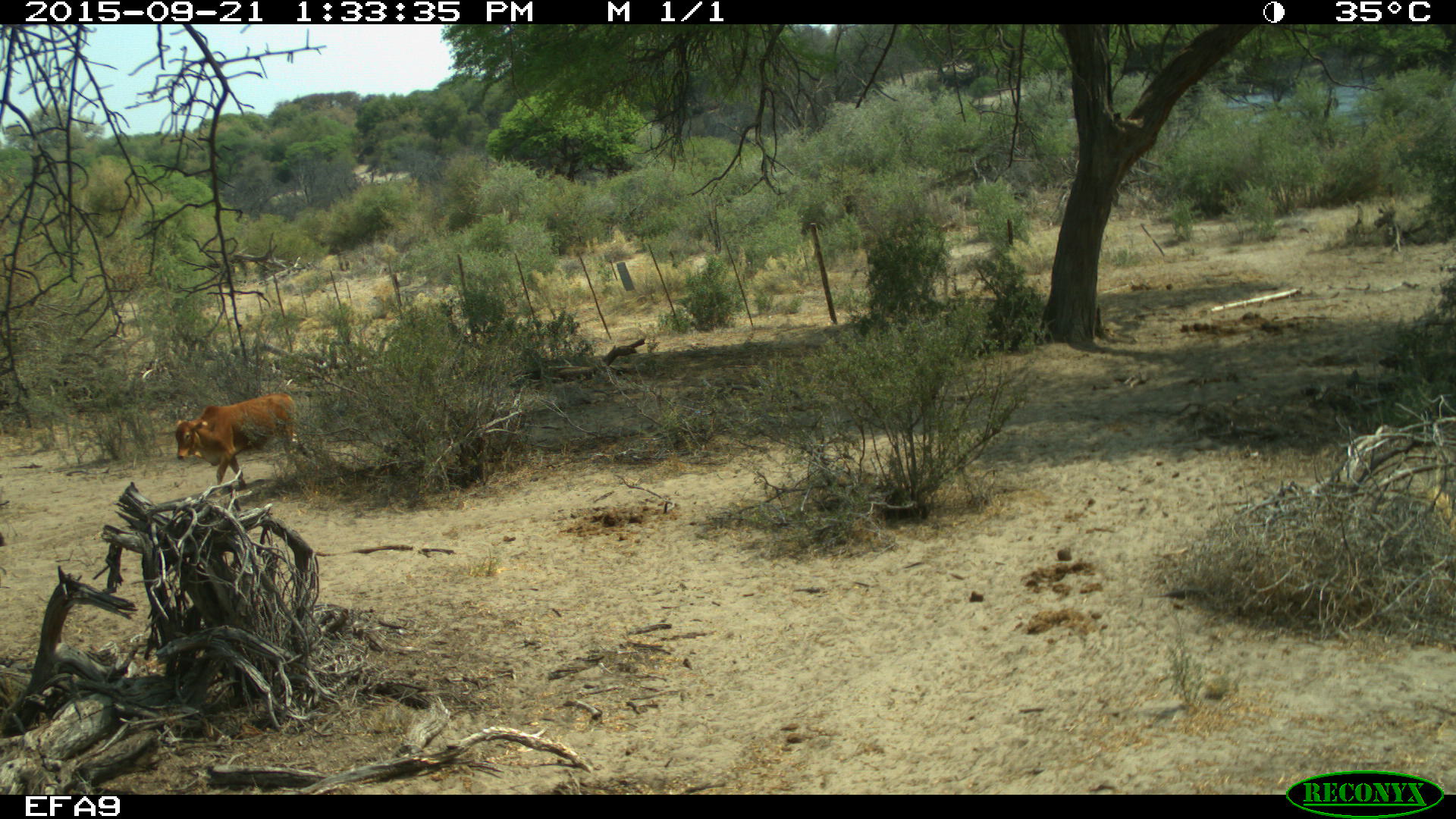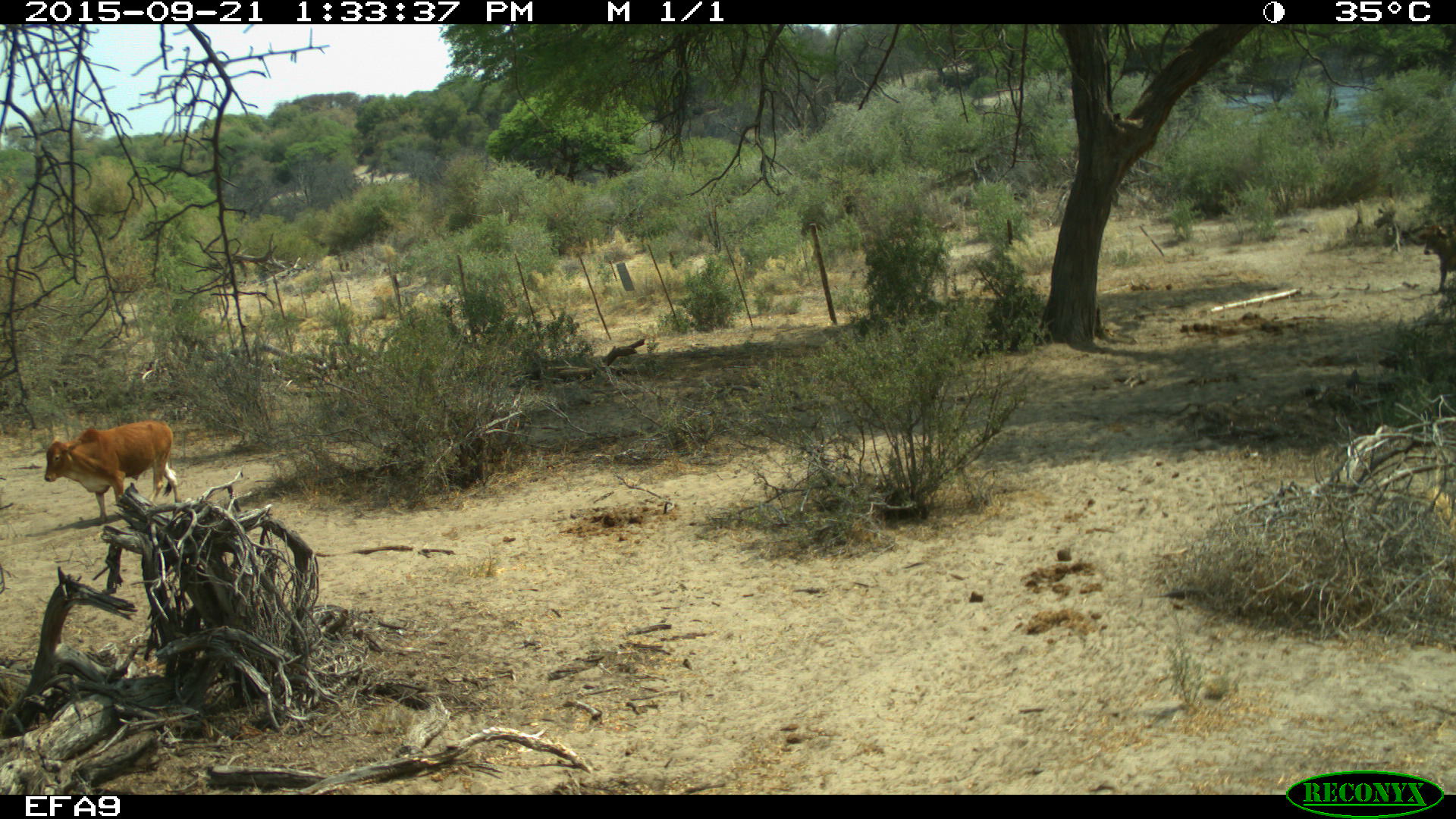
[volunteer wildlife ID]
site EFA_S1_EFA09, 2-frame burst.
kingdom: Animalia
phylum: Chordata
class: Mammalia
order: Artiodactyla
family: Bovidae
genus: Bos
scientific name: Bos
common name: cattle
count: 2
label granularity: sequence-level